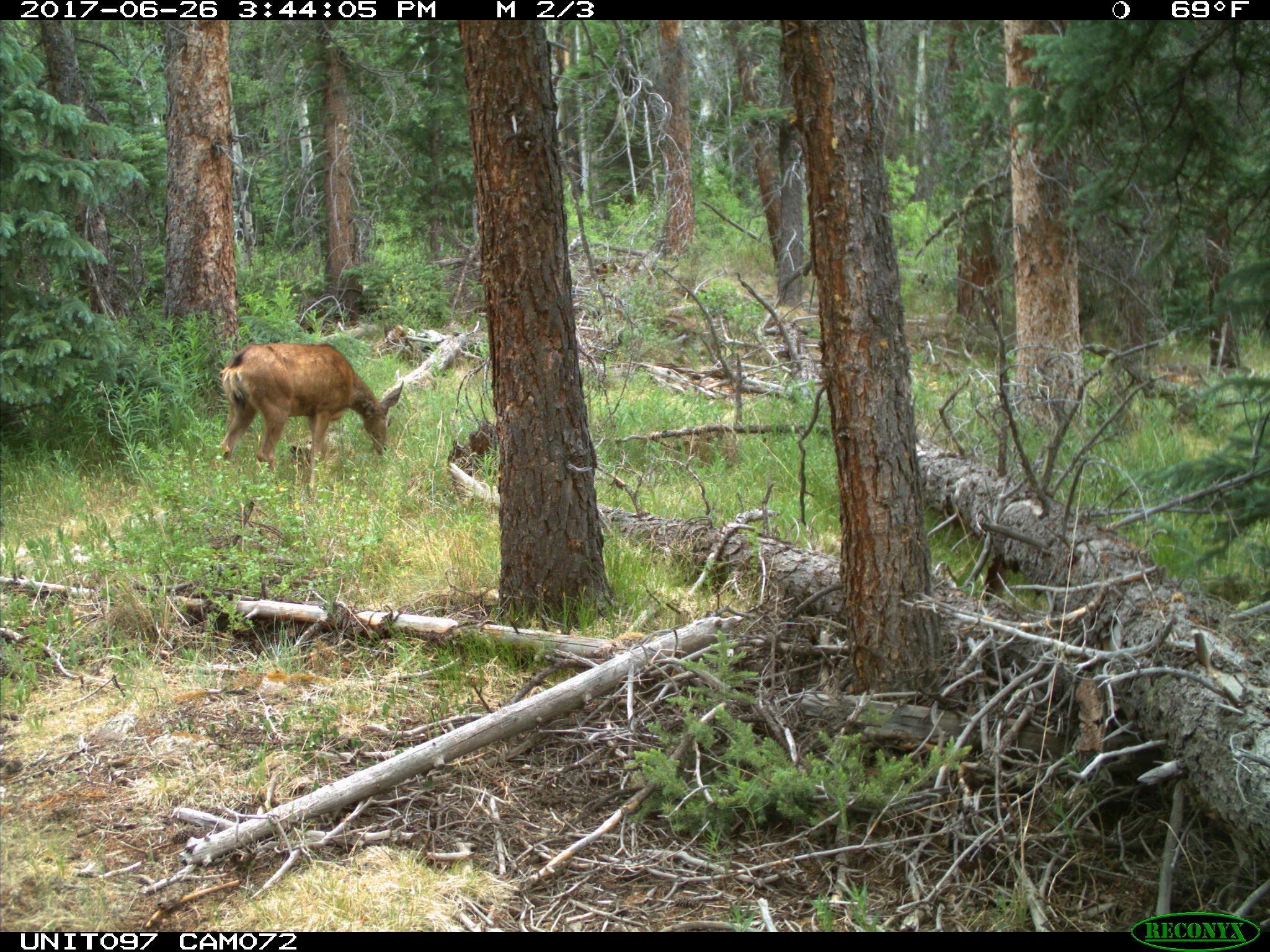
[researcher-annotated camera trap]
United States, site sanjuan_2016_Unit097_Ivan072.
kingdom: Animalia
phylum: Chordata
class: Mammalia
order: Artiodactyla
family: Cervidae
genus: Odocoileus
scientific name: Odocoileus hemionus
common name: mule deer